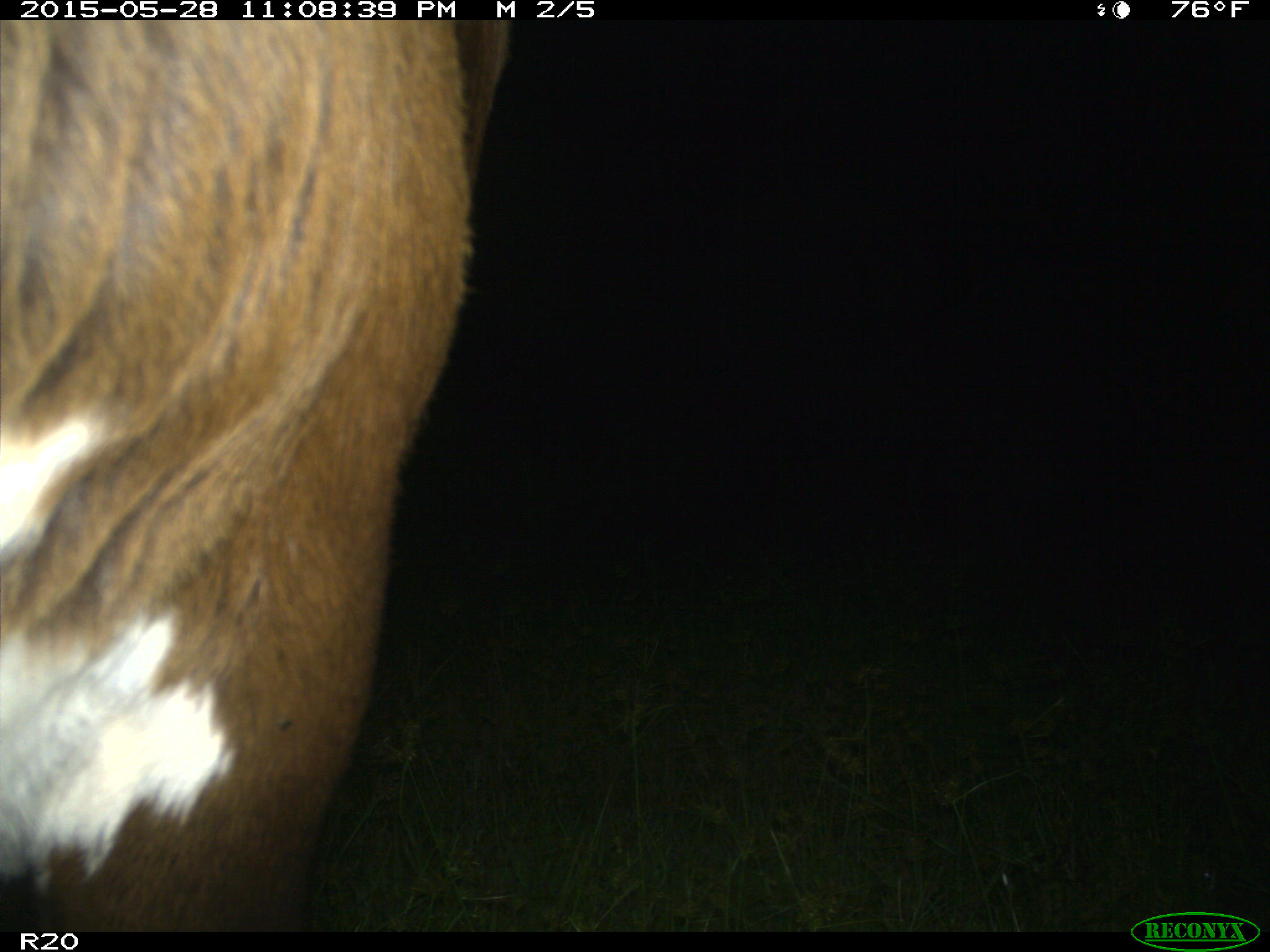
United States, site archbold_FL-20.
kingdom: Animalia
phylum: Chordata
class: Mammalia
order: Artiodactyla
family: Bovidae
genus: Bos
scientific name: Bos taurus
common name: domestic cow